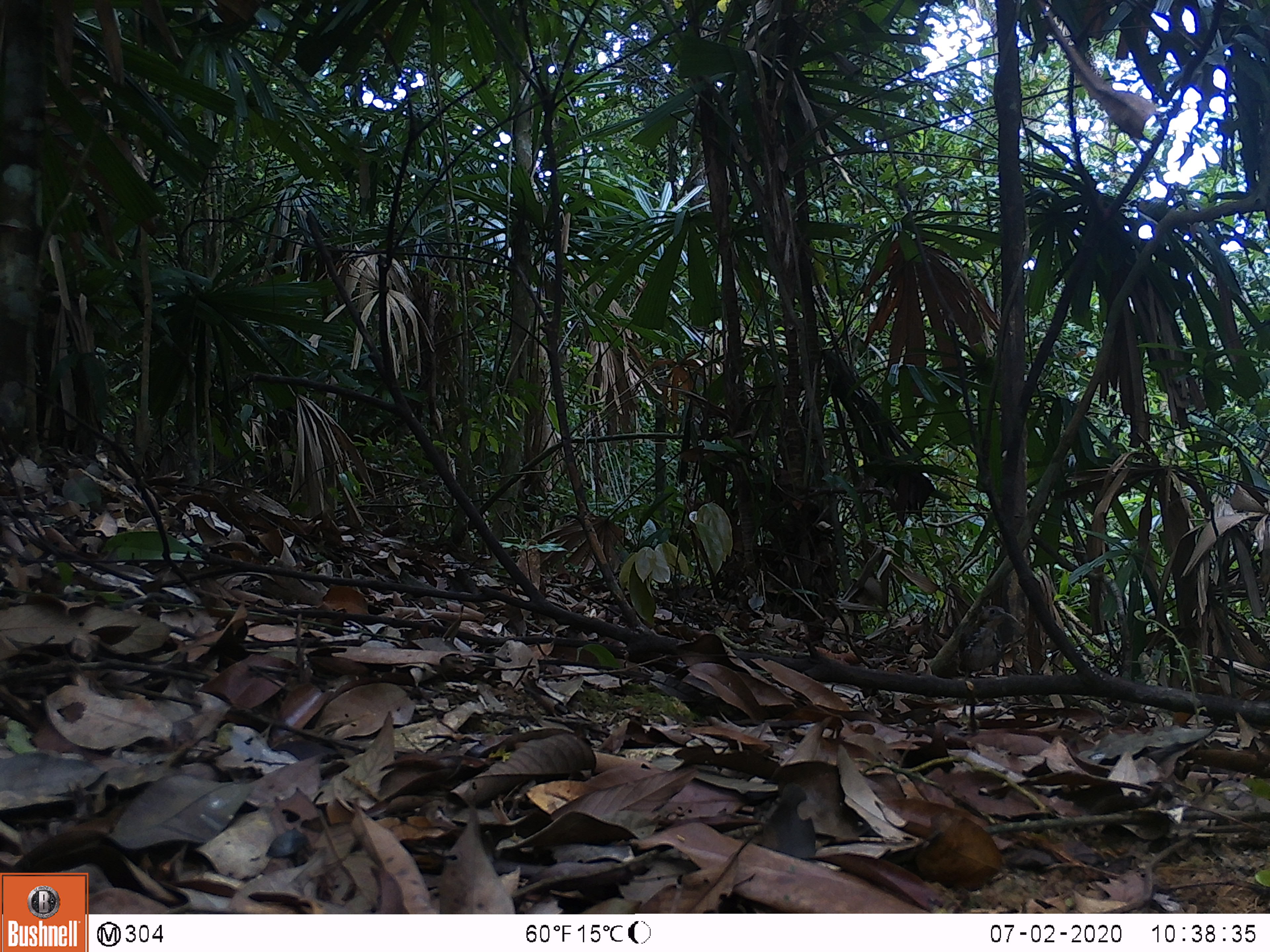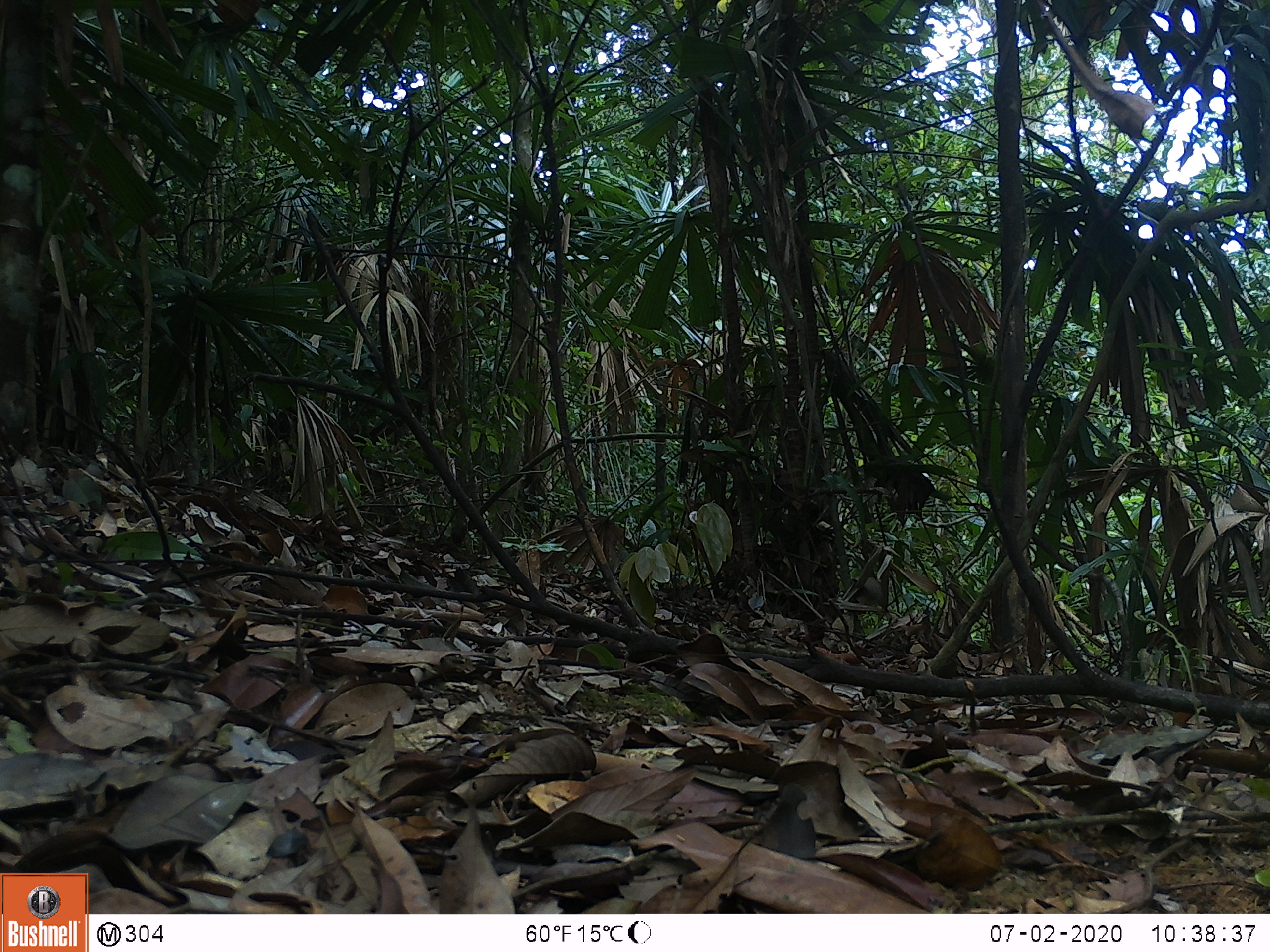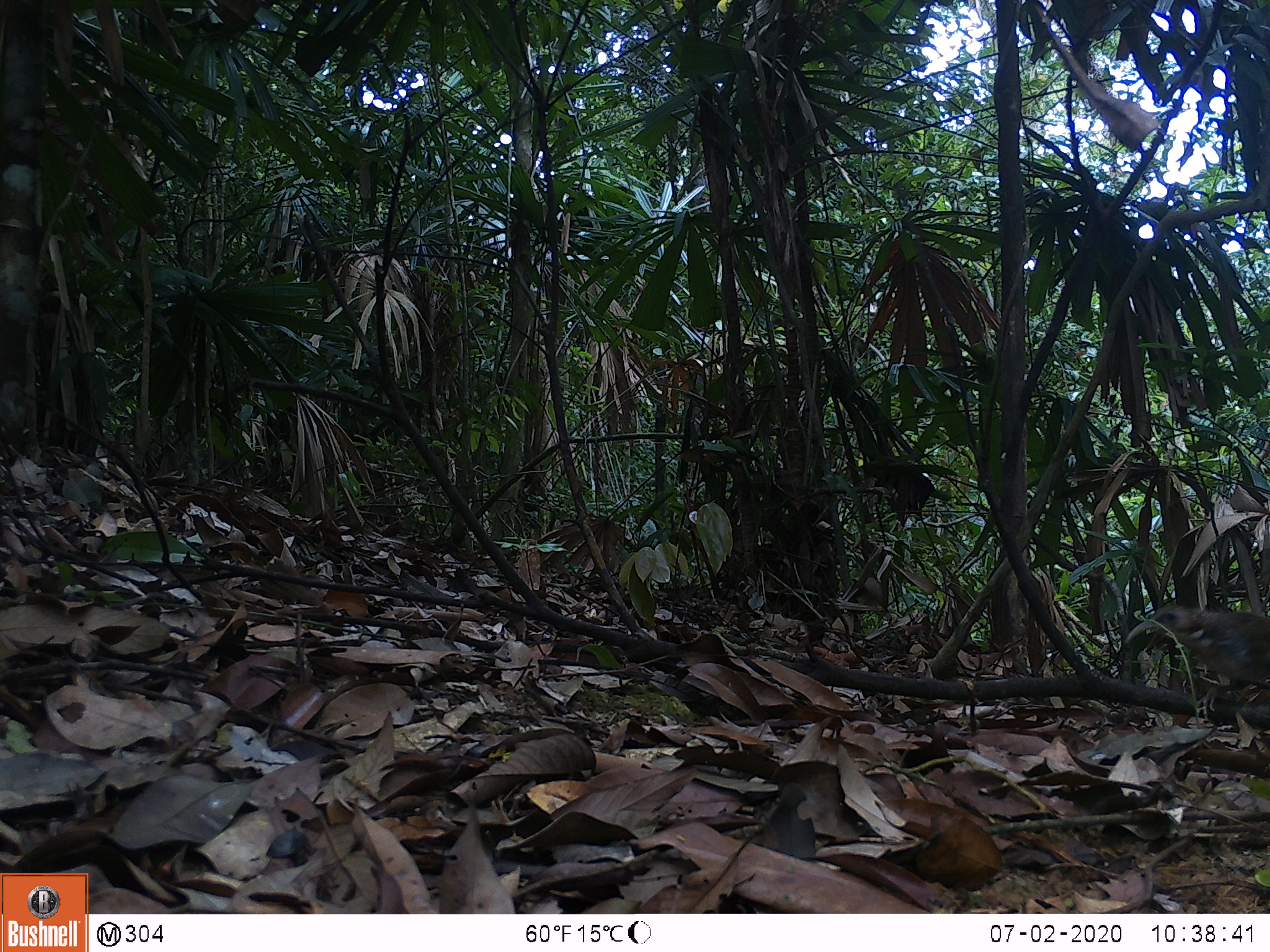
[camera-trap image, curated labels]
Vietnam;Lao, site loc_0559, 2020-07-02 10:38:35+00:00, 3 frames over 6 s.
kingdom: Animalia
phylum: Chordata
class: Aves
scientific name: Aves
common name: bird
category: unidentified bird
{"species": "unidentified bird (bird) (Aves)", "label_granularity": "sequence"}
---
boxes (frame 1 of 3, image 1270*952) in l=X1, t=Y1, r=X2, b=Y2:
unidentified bird: l=954, t=606, r=1021, b=679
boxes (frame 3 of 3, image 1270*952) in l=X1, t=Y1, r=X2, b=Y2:
unidentified bird: l=1124, t=602, r=1270, b=722